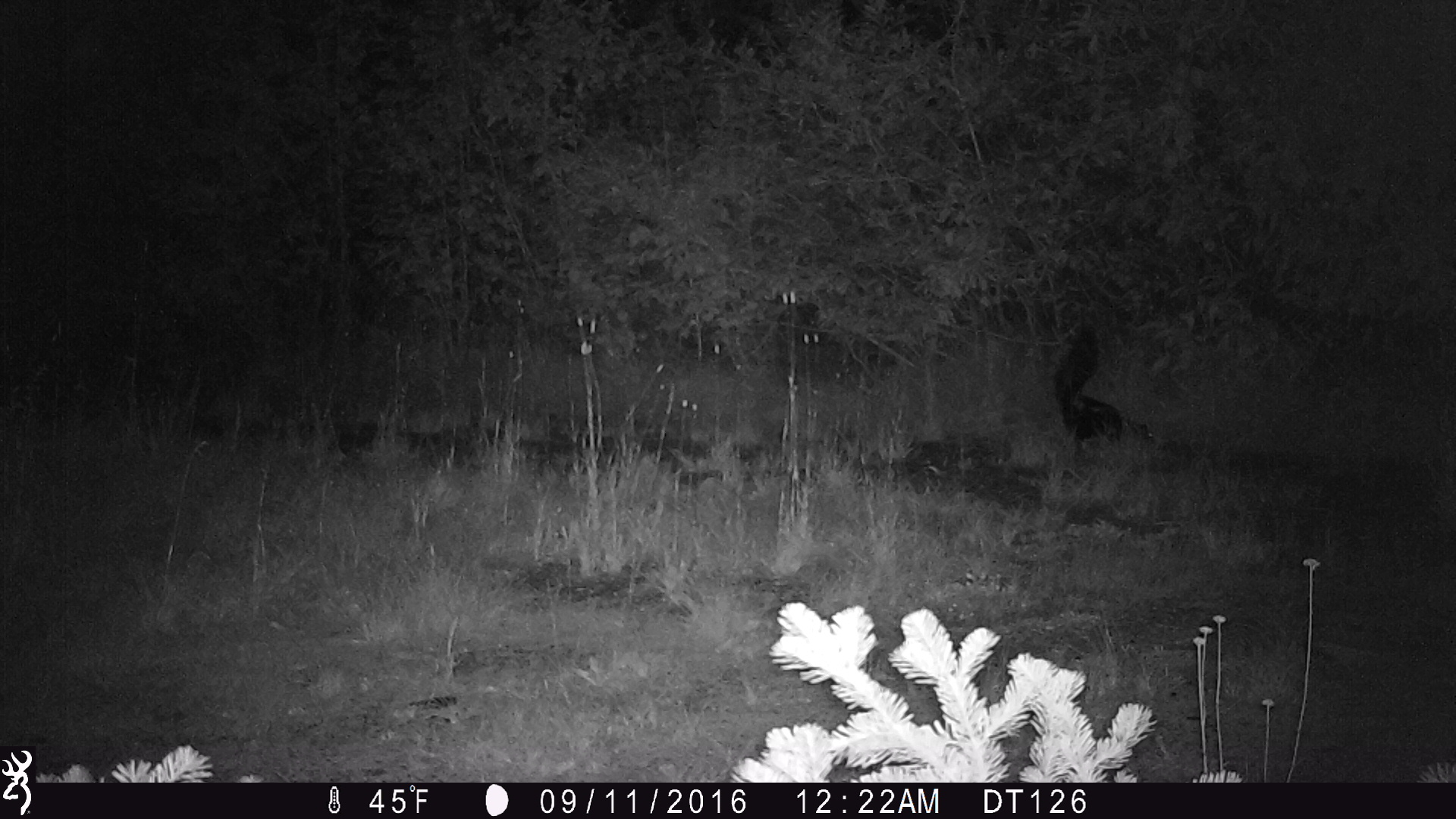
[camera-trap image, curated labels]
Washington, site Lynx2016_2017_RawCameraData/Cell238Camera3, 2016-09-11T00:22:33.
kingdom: Animalia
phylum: Chordata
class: Mammalia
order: Carnivora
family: Mephitidae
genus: Mephitis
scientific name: Mephitis mephitis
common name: striped skunk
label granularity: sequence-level